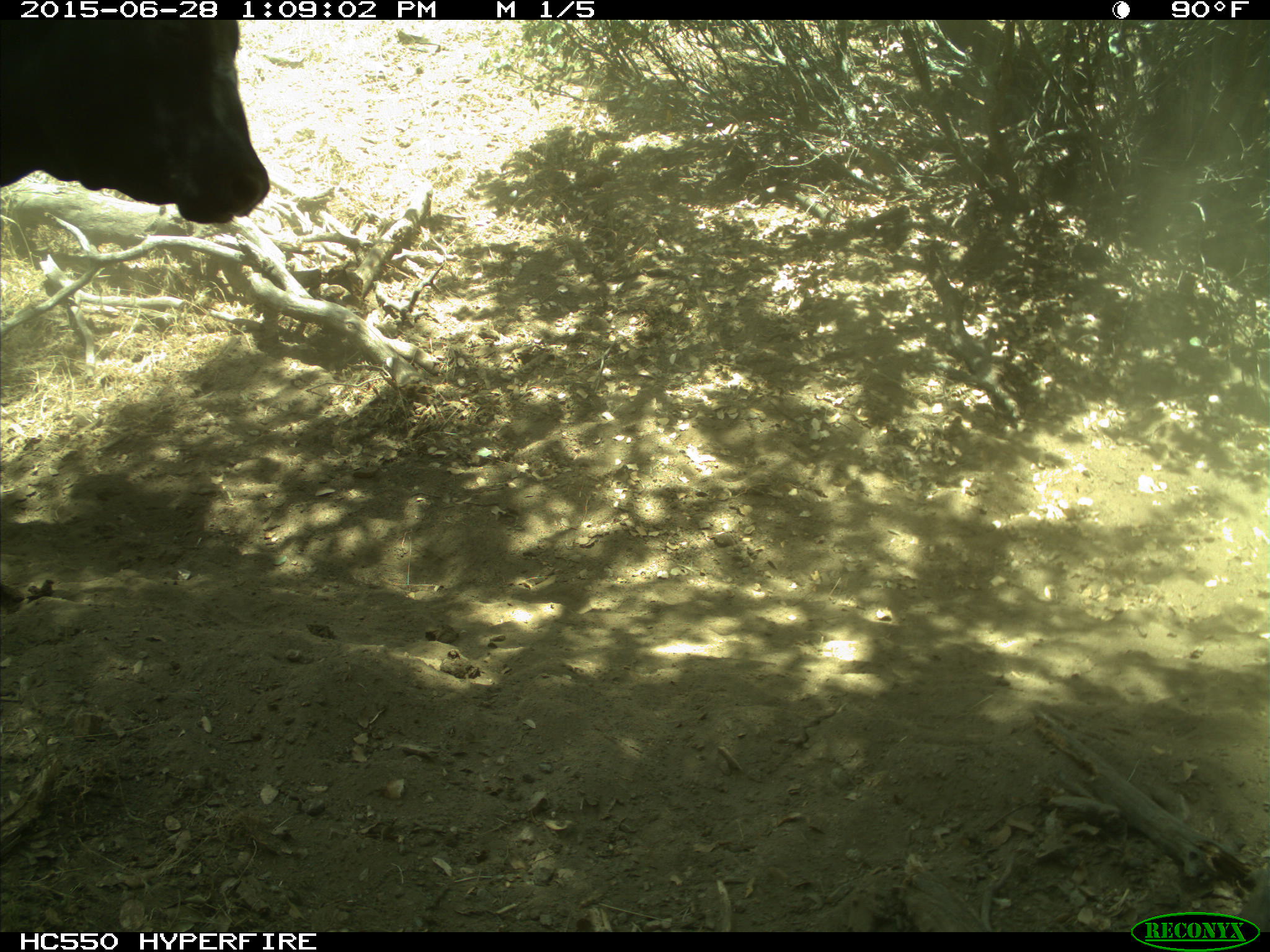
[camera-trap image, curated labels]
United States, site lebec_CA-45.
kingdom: Animalia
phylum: Chordata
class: Mammalia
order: Artiodactyla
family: Bovidae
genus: Bos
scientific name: Bos taurus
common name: domestic cow